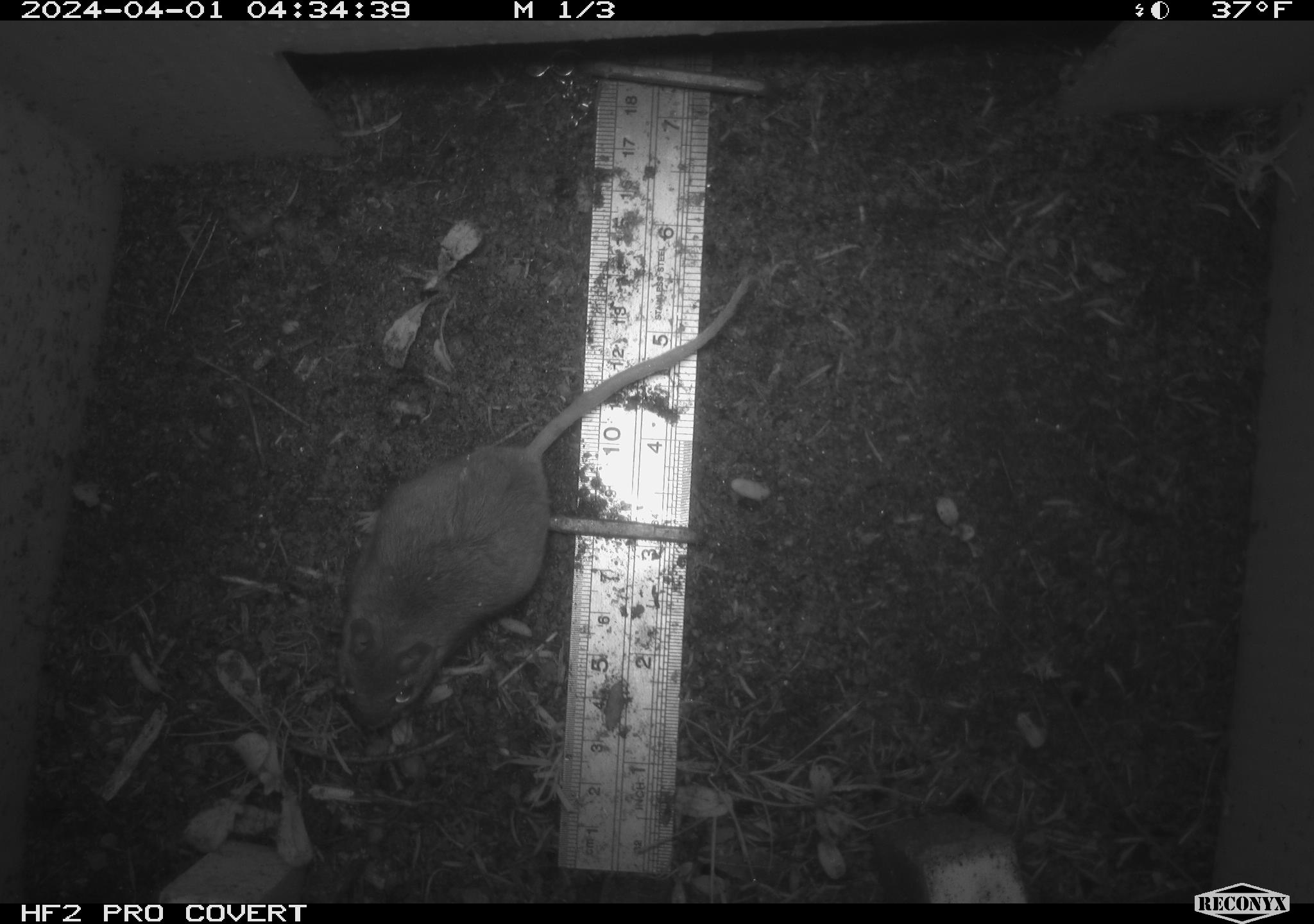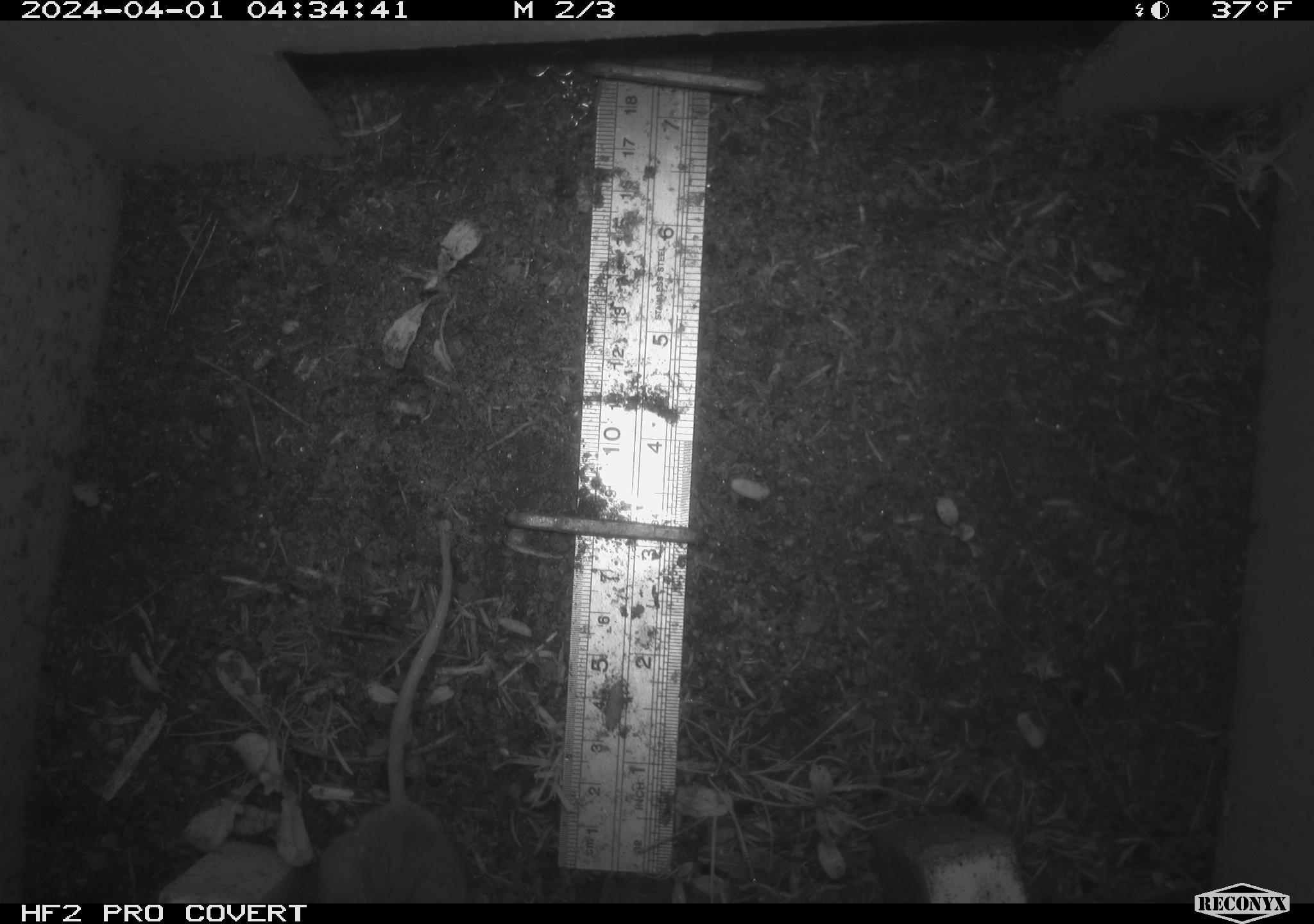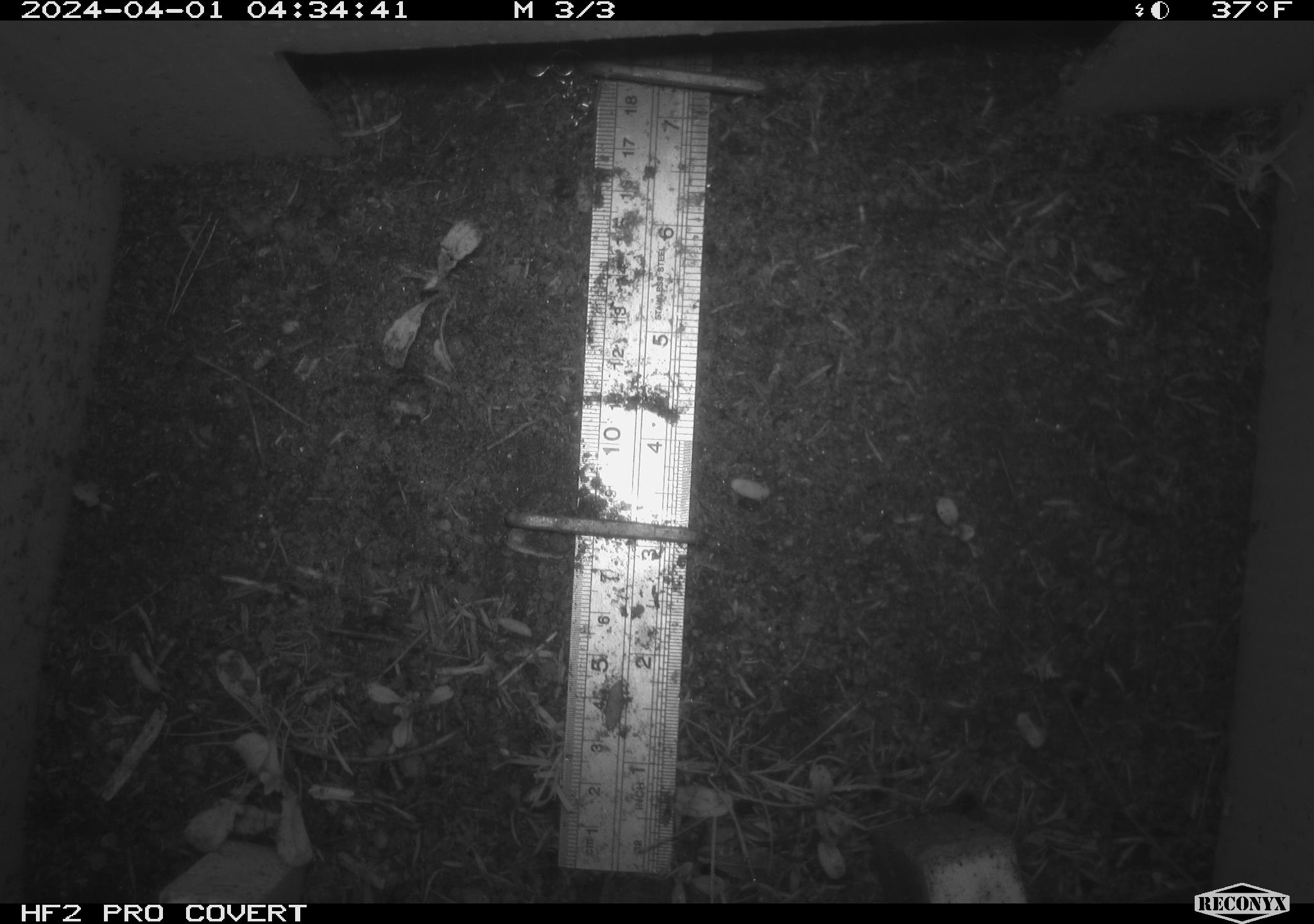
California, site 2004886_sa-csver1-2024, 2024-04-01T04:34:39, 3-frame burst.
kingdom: Animalia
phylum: Chordata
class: Mammalia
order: Rodentia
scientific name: Rodentia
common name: rodent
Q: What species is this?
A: Rodent (Rodentia).